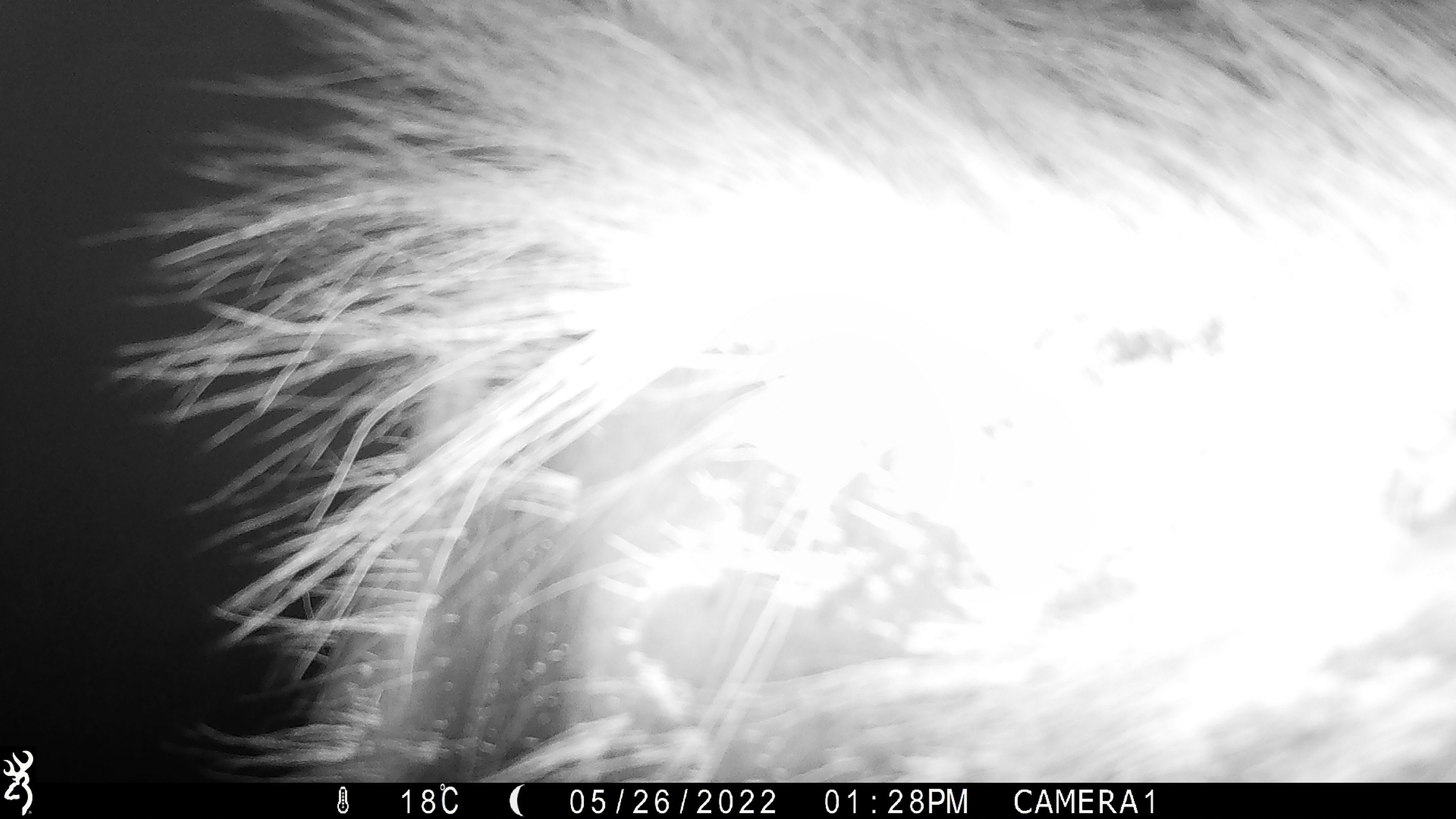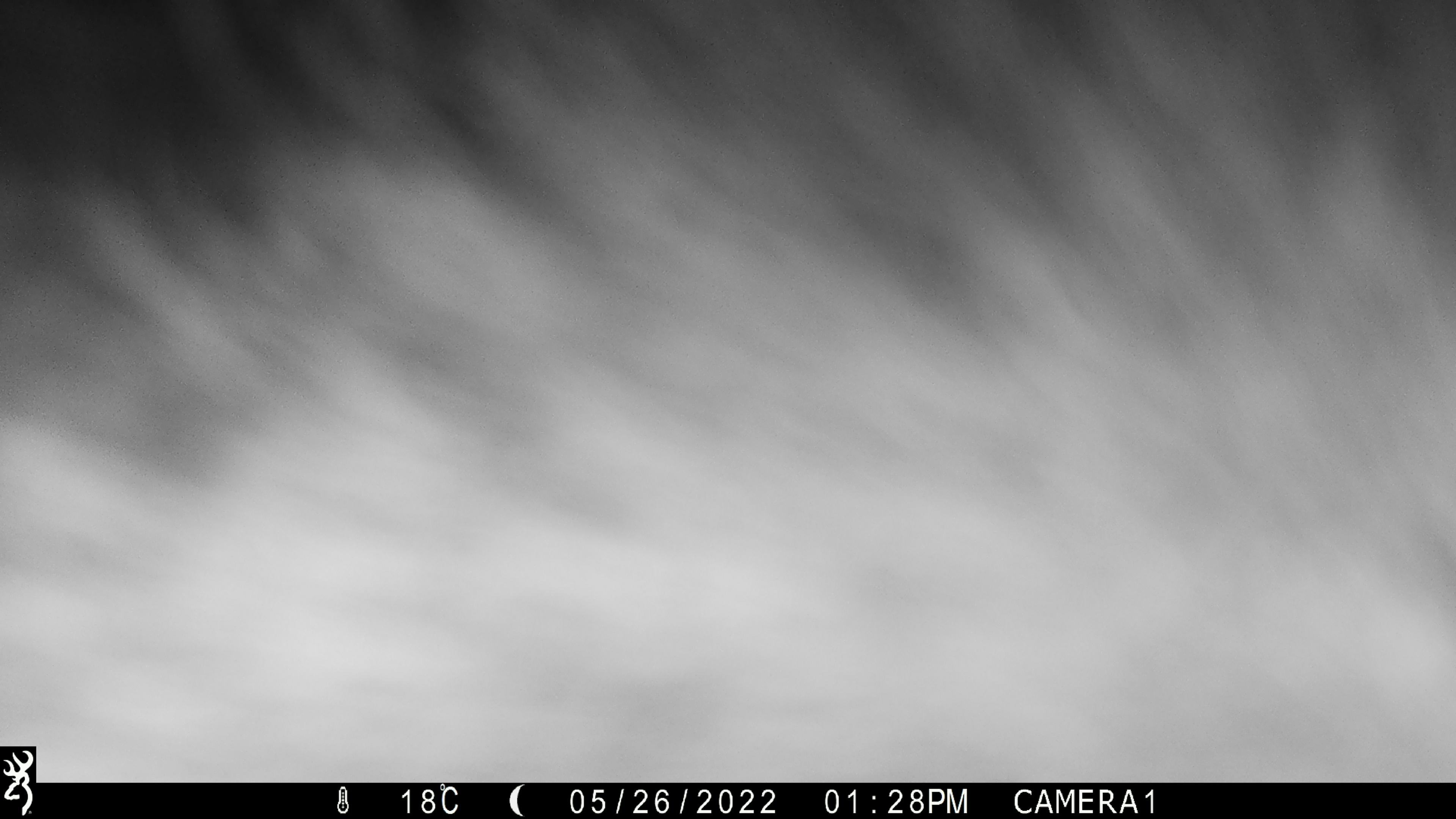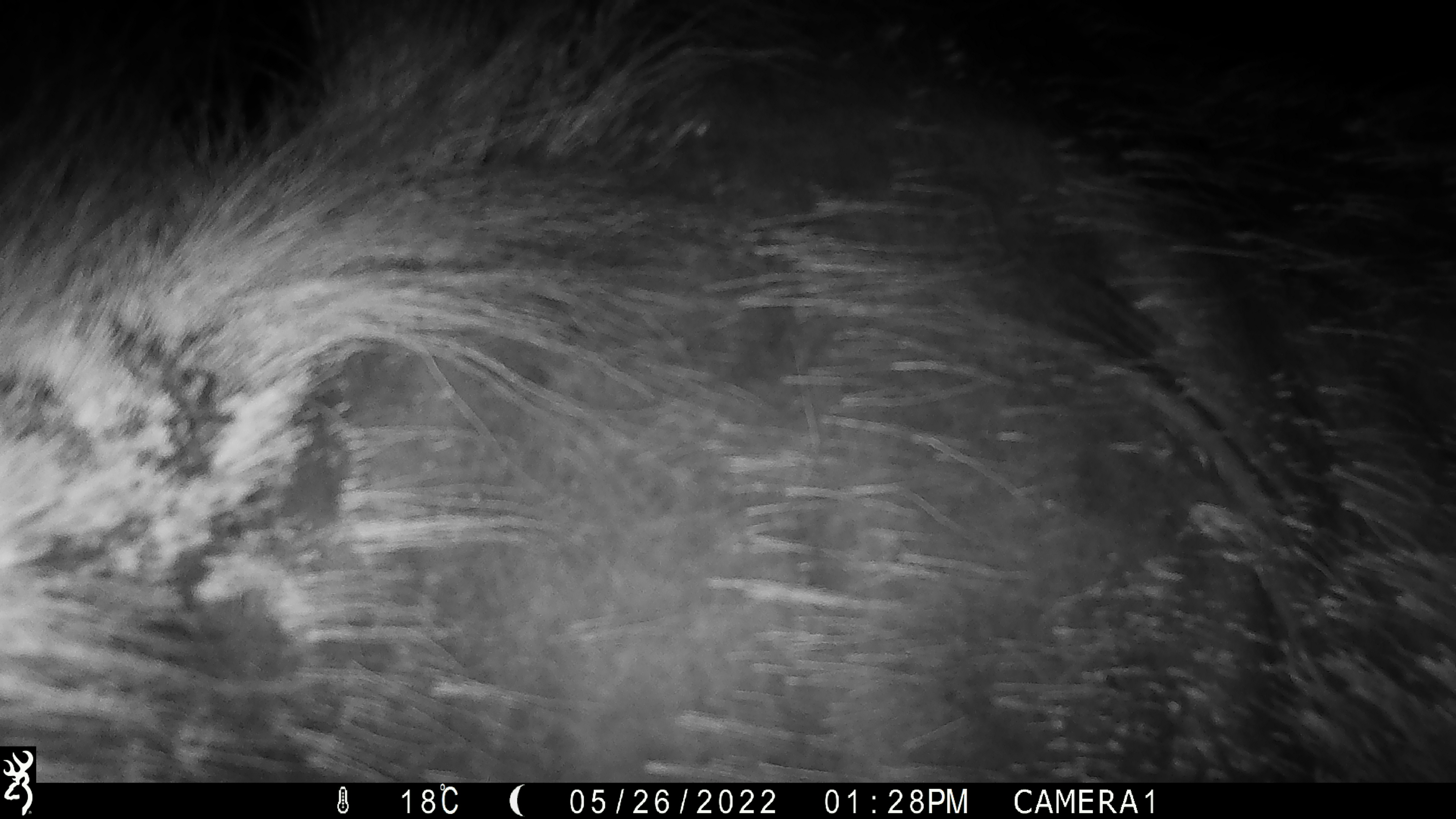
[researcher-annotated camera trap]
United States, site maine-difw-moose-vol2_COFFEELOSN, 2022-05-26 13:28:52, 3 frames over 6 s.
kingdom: Animalia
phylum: Chordata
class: Mammalia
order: Artiodactyla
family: Cervidae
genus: Alces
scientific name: Alces alces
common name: moose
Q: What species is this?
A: Moose (Alces alces).